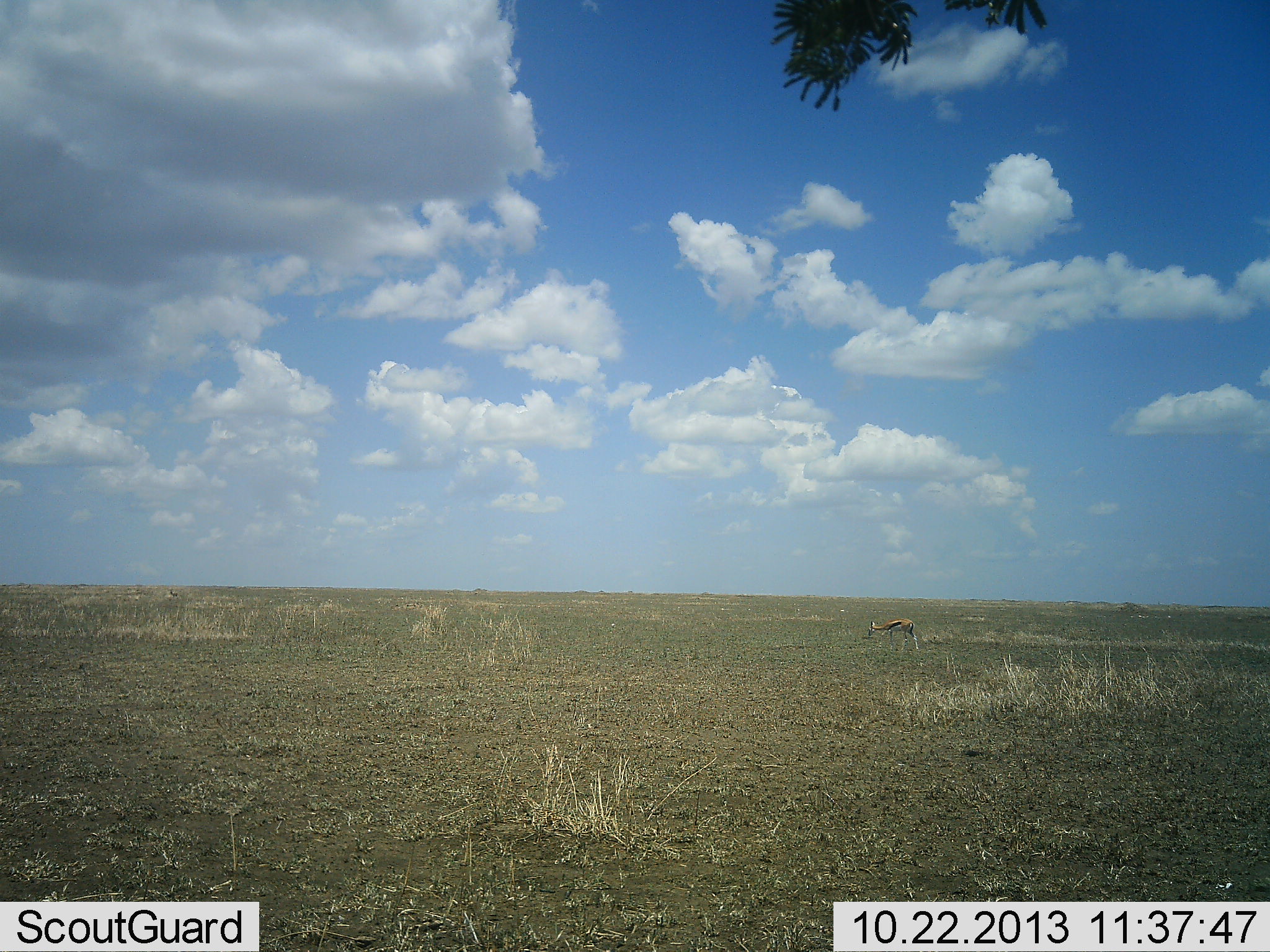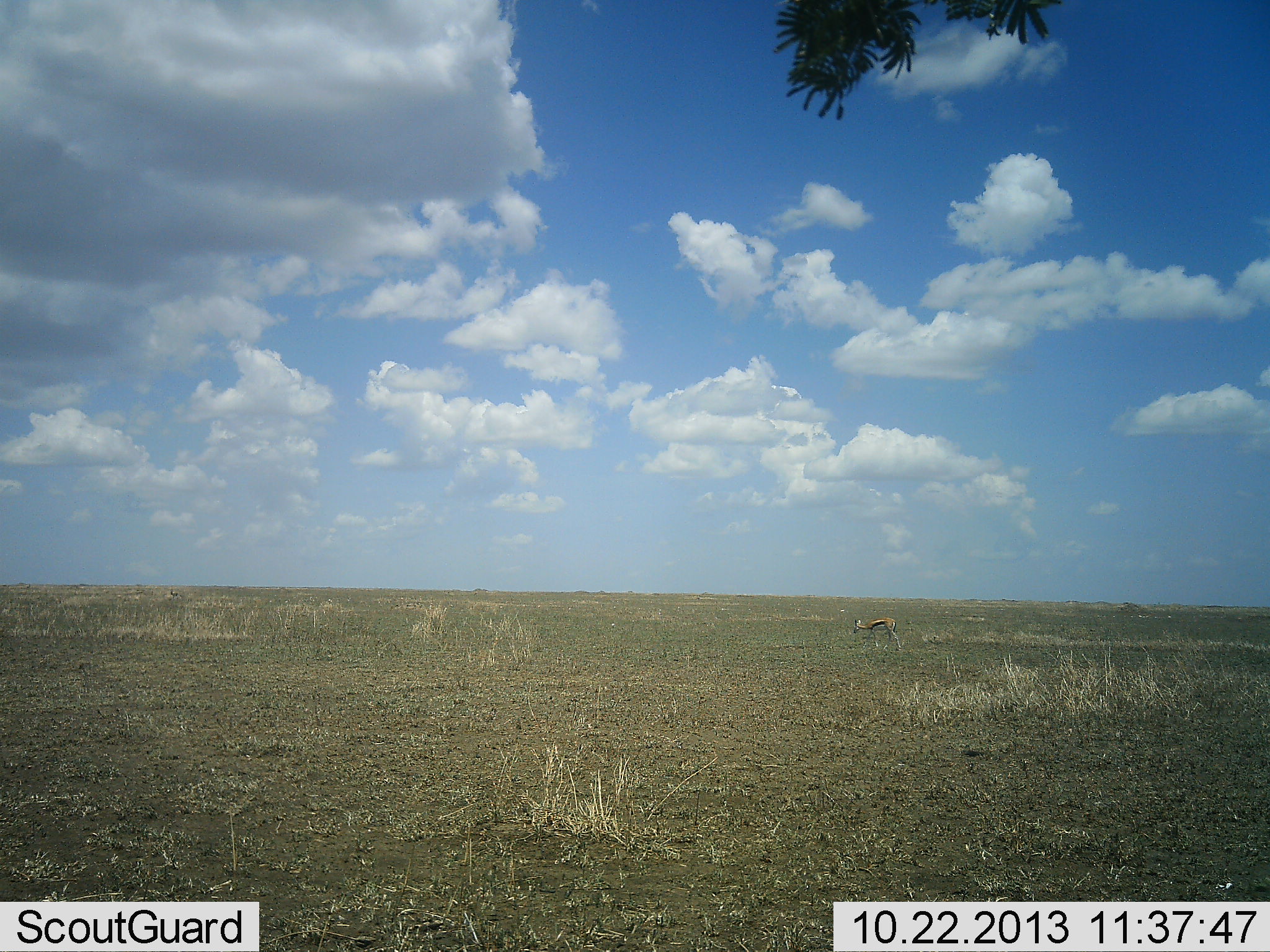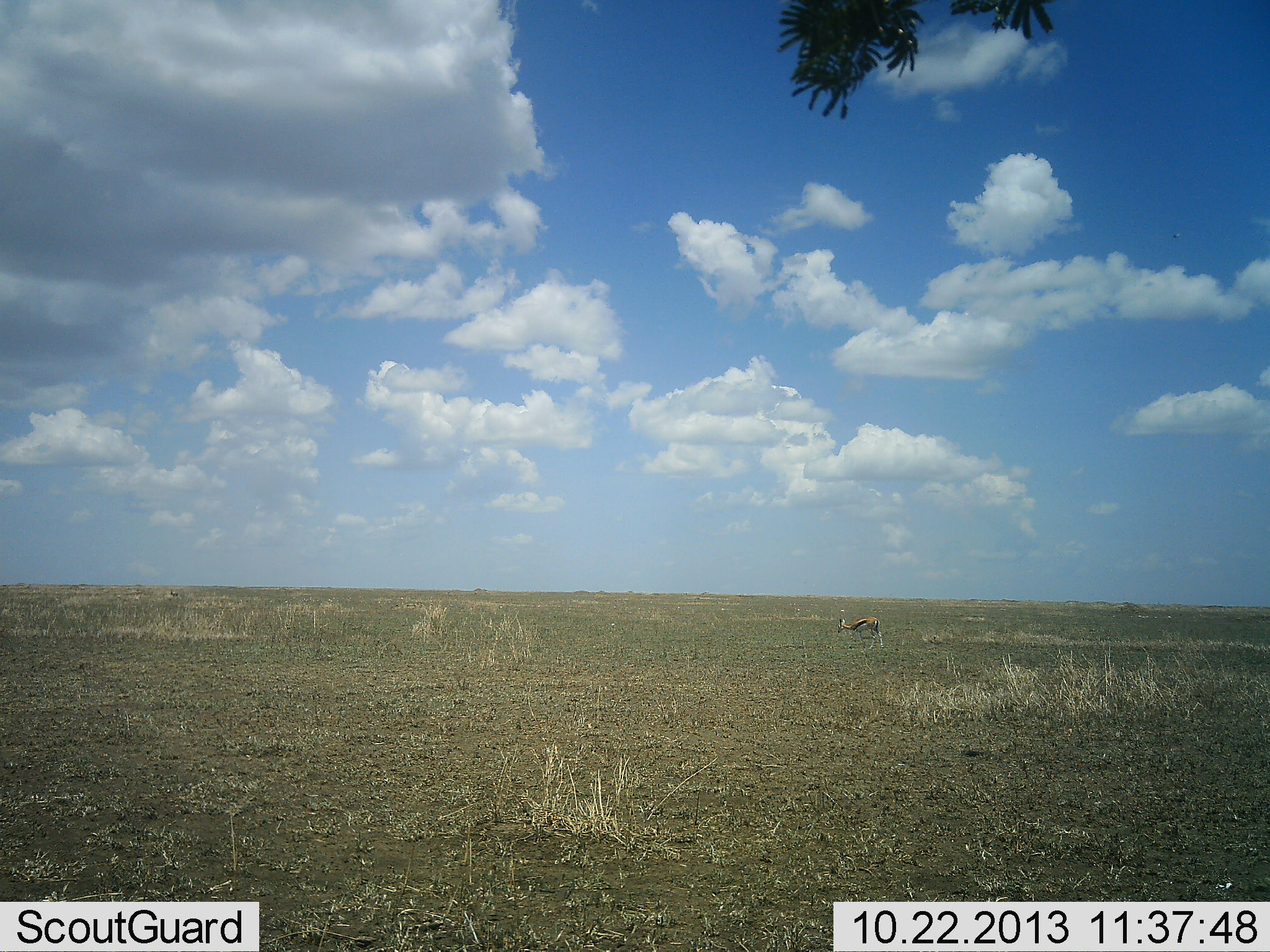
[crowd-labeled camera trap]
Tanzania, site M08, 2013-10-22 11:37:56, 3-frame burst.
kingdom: Animalia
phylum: Chordata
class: Mammalia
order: Artiodactyla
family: Bovidae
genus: Eudorcas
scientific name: Eudorcas thomsonii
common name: thomson's gazelle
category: gazellethomsons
Gazellethomsons (thomson's gazelle) (Eudorcas thomsonii), count 1. Behavior (volunteer vote fractions): standing 10%, resting 0%, moving 77%, interacting 0%. Young present (vote fraction): 3%. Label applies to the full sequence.